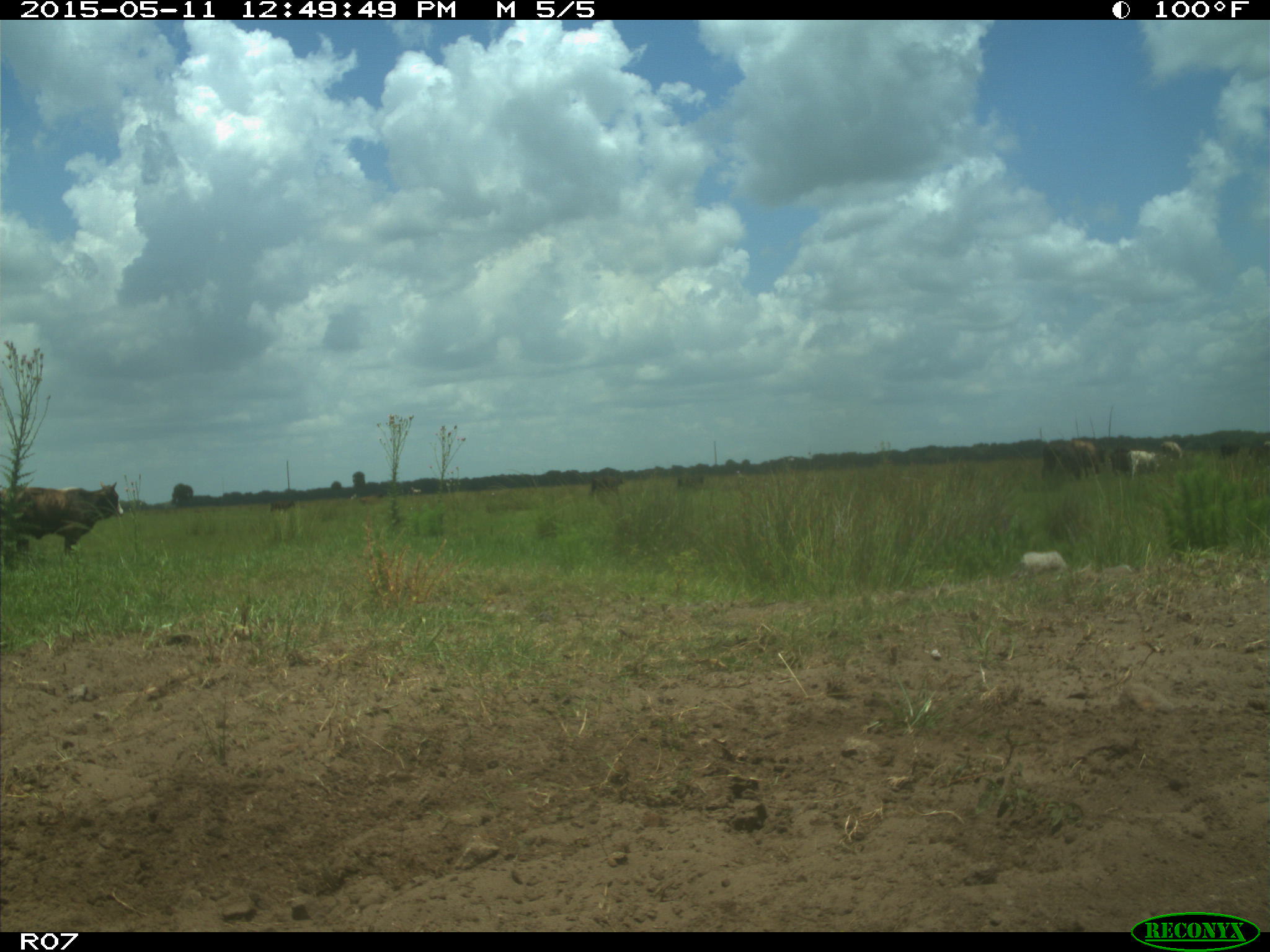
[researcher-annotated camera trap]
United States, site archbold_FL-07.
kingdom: Animalia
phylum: Chordata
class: Mammalia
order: Artiodactyla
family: Bovidae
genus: Bos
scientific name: Bos taurus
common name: domestic cow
Bos taurus (domestic cow).